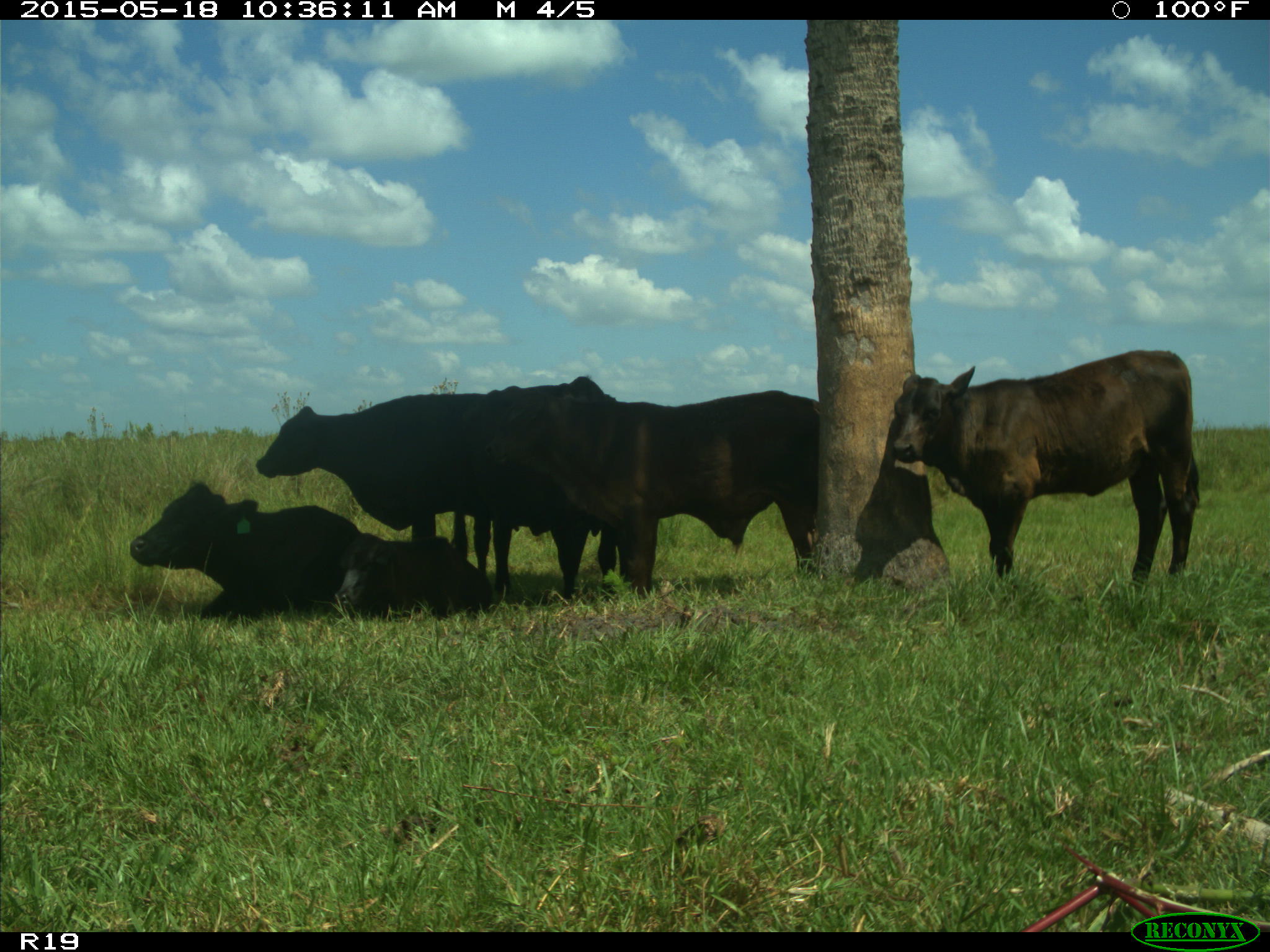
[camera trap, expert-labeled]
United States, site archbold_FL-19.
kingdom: Animalia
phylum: Chordata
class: Mammalia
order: Artiodactyla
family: Bovidae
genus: Bos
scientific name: Bos taurus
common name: domestic cow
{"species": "Bos taurus (domestic cow)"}